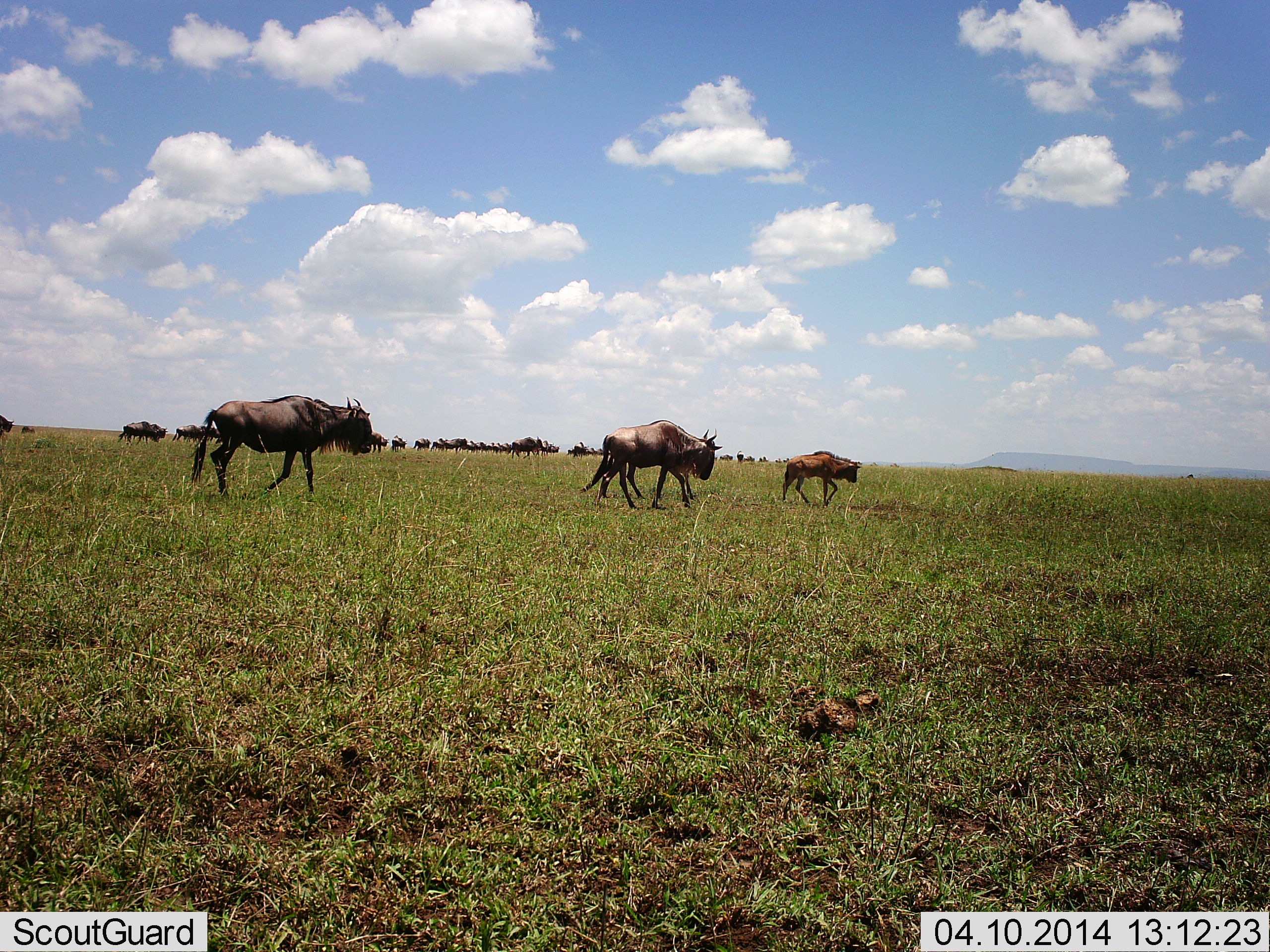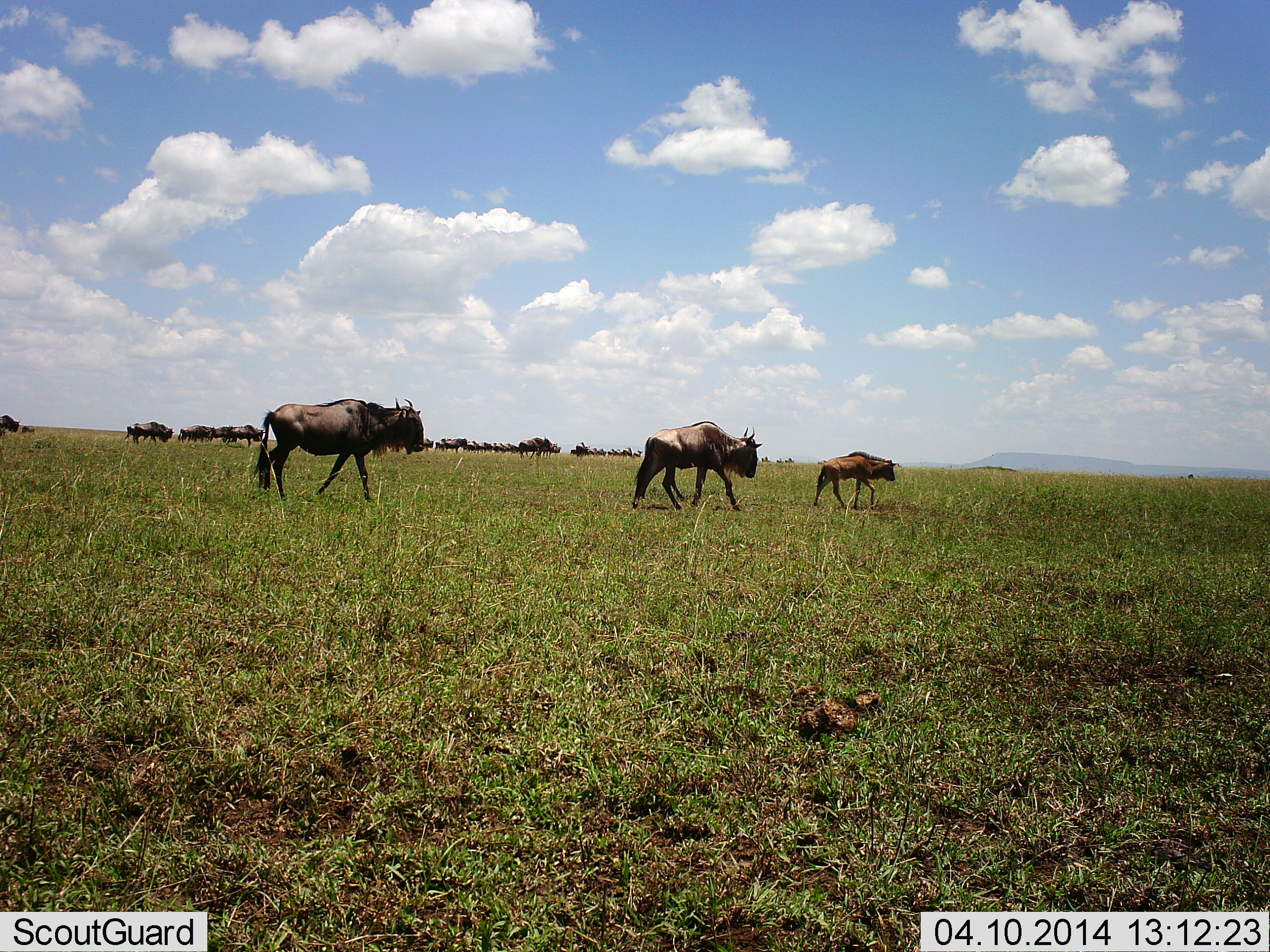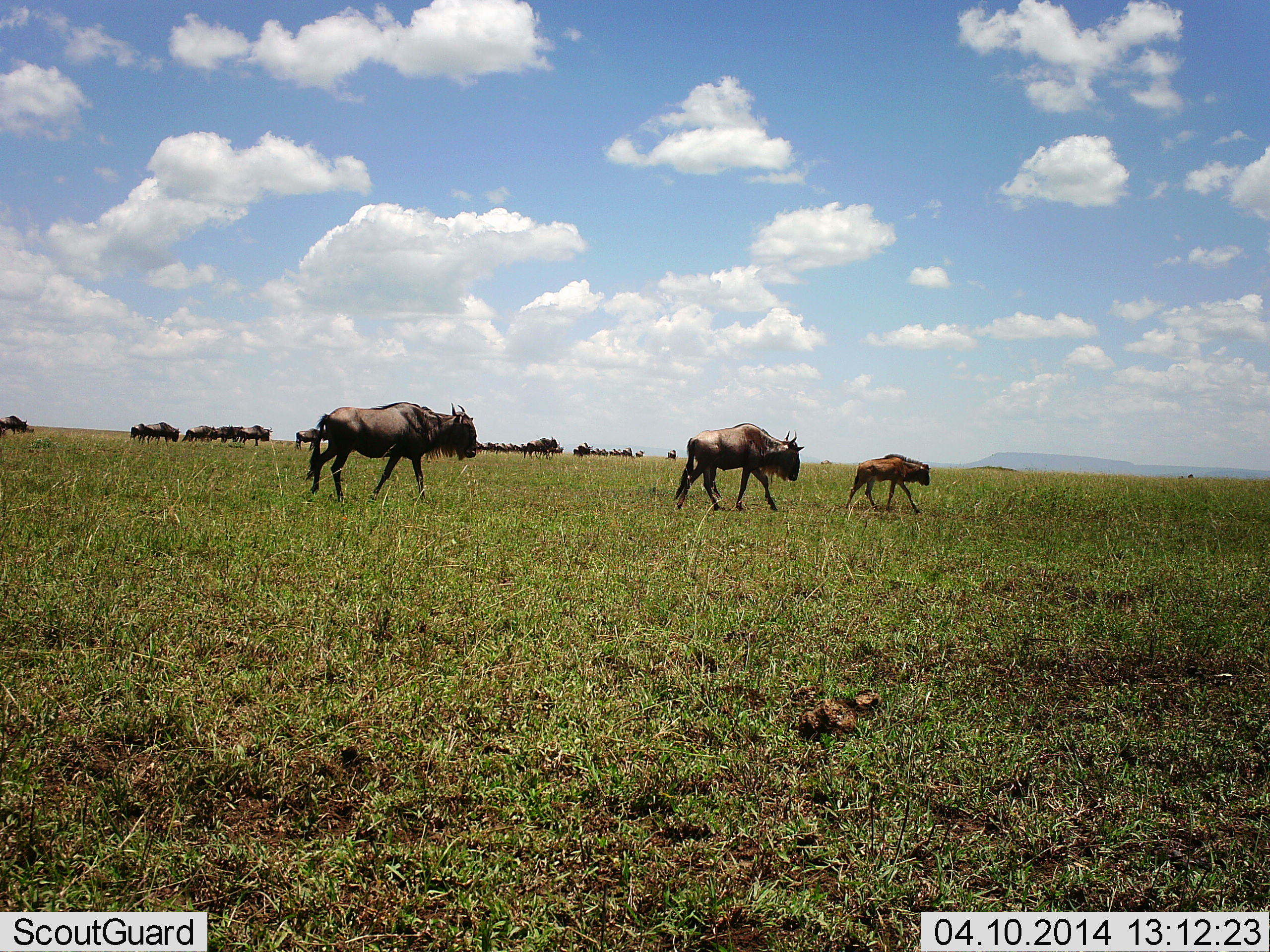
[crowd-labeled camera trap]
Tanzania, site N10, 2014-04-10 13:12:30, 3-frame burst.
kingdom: Animalia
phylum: Chordata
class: Mammalia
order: Artiodactyla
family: Bovidae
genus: Connochaetes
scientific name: Connochaetes taurinus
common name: blue wildebeest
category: wildebeest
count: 11-50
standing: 0%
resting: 0%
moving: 100%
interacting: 0%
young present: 40%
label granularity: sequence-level